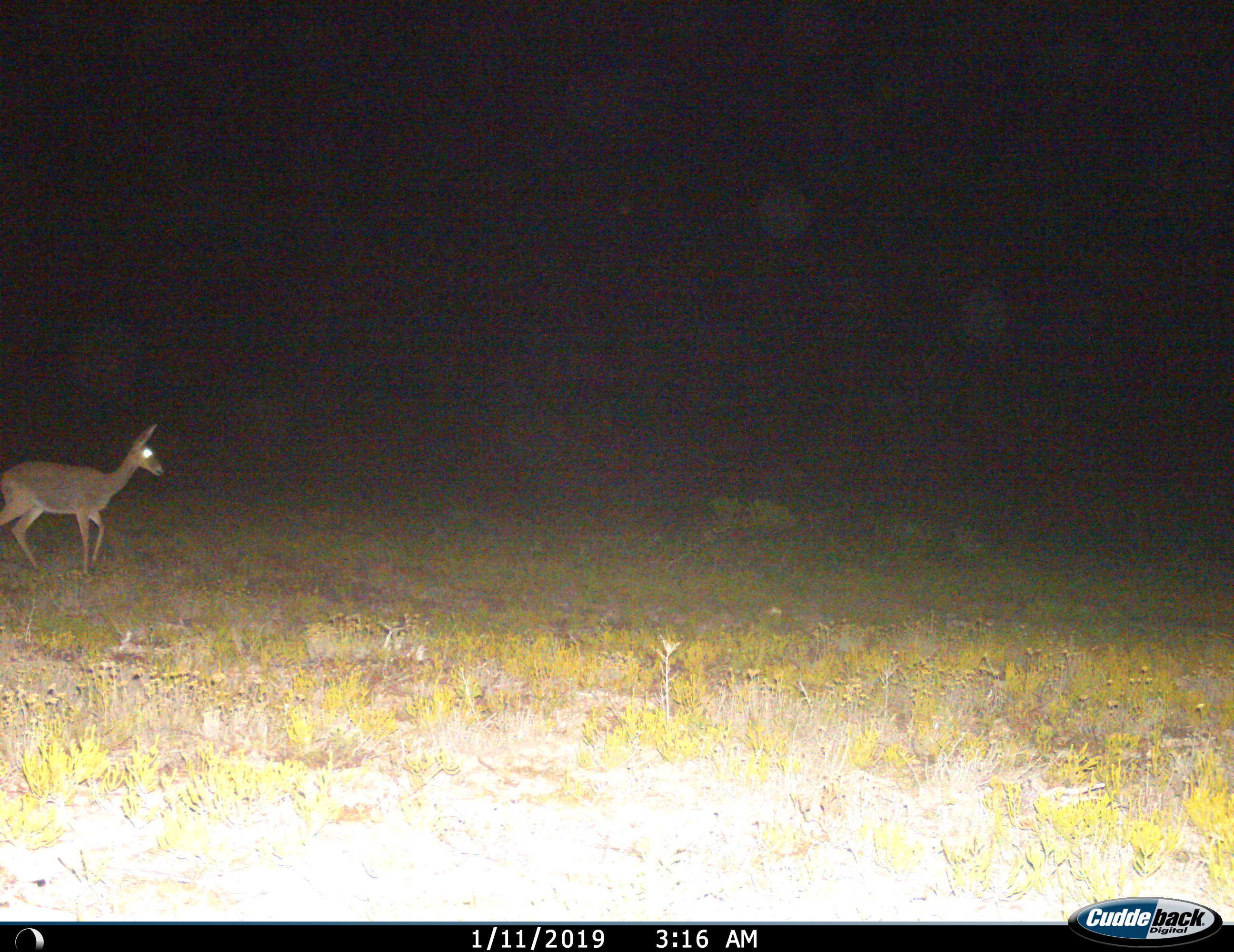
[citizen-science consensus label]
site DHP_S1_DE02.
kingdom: Animalia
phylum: Chordata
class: Mammalia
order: Artiodactyla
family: Bovidae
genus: Pelea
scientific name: Pelea capreolus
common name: grey rhebok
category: rhebokgrey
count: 1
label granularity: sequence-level